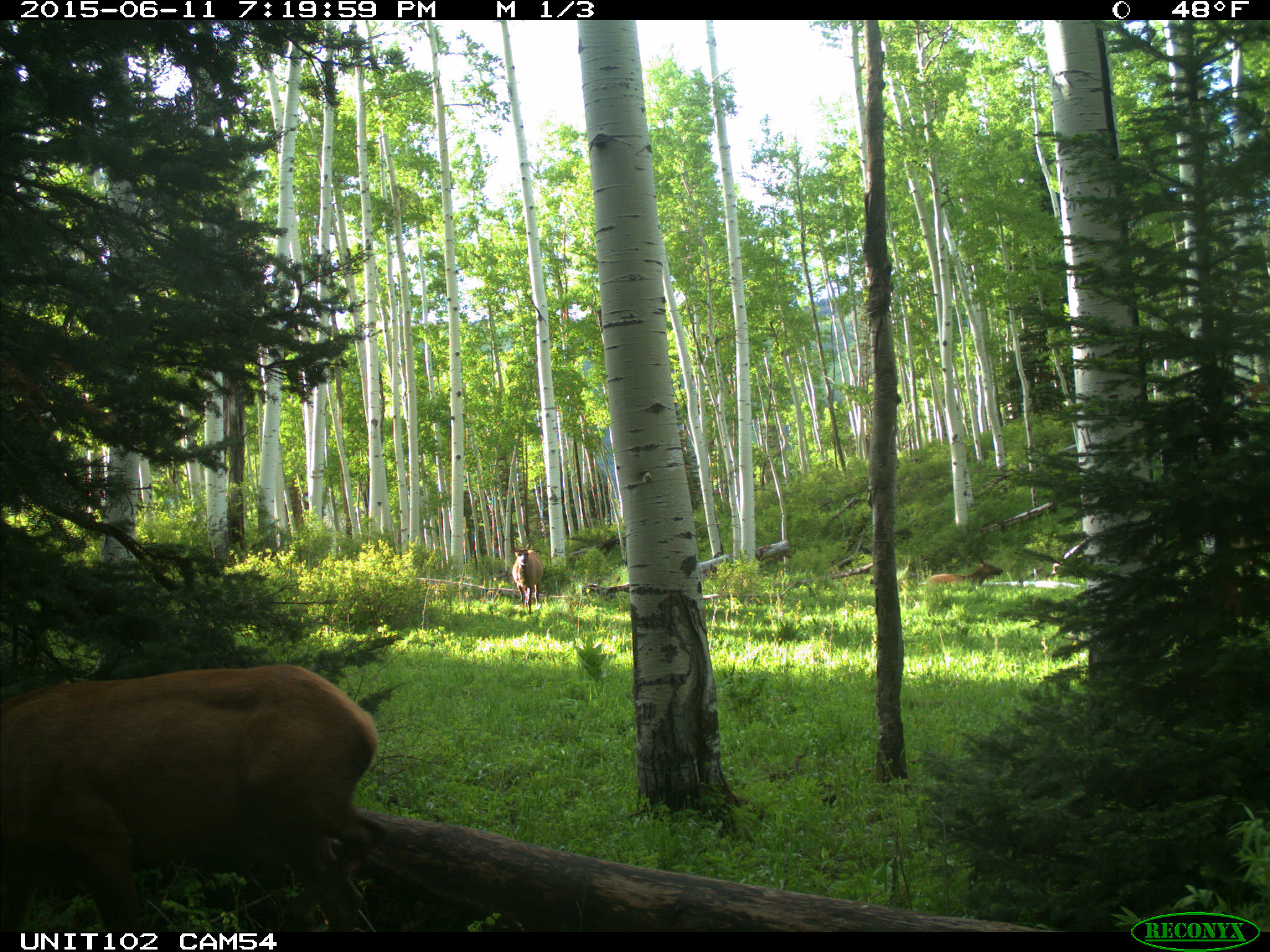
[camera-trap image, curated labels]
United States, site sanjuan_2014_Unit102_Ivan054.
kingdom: Animalia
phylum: Chordata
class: Mammalia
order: Artiodactyla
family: Cervidae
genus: Cervus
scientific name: Cervus elaphus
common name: red deer